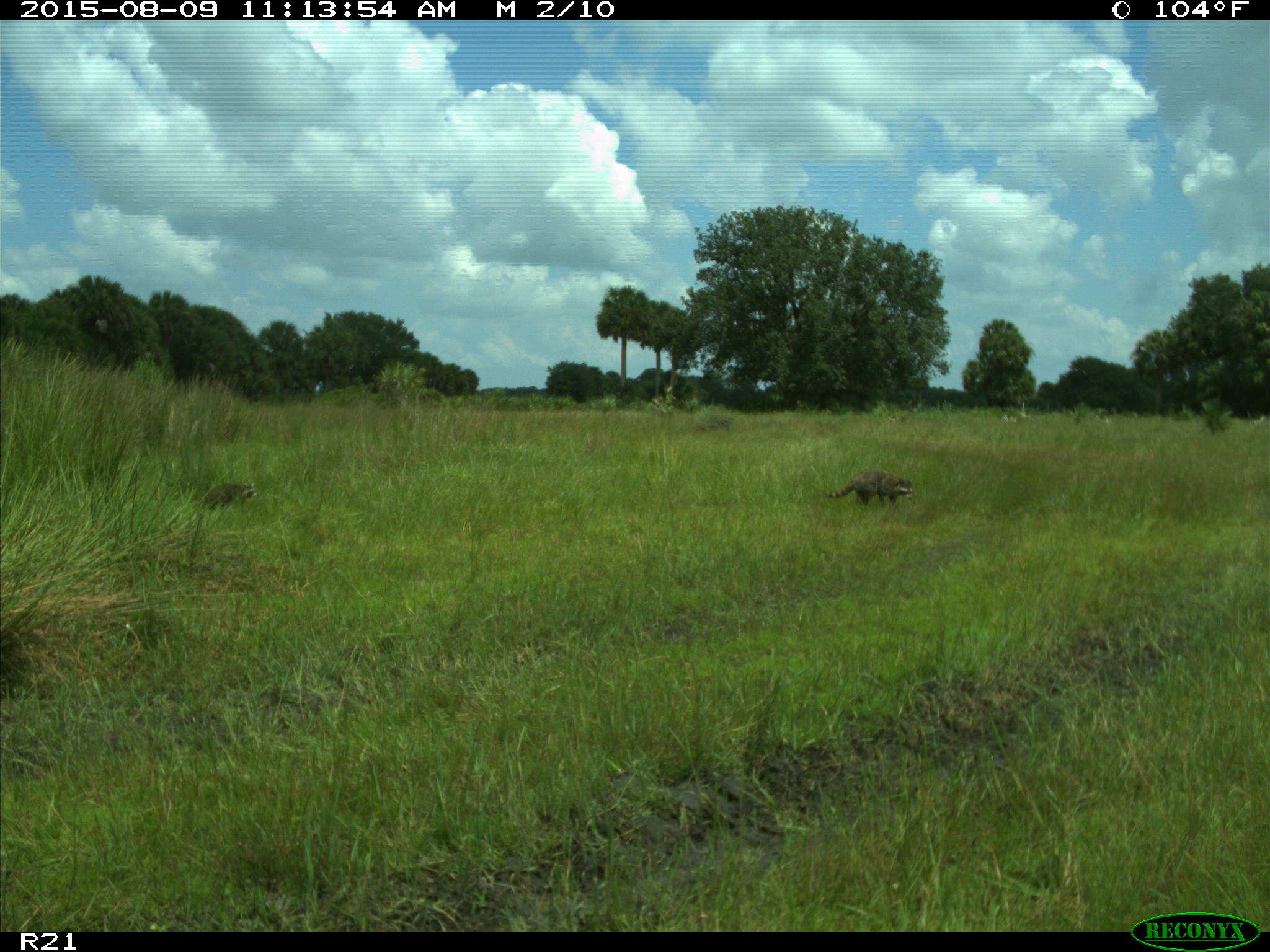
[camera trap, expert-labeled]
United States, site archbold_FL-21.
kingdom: Animalia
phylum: Chordata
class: Mammalia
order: Carnivora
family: Procyonidae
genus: Procyon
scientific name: Procyon lotor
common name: common raccoon